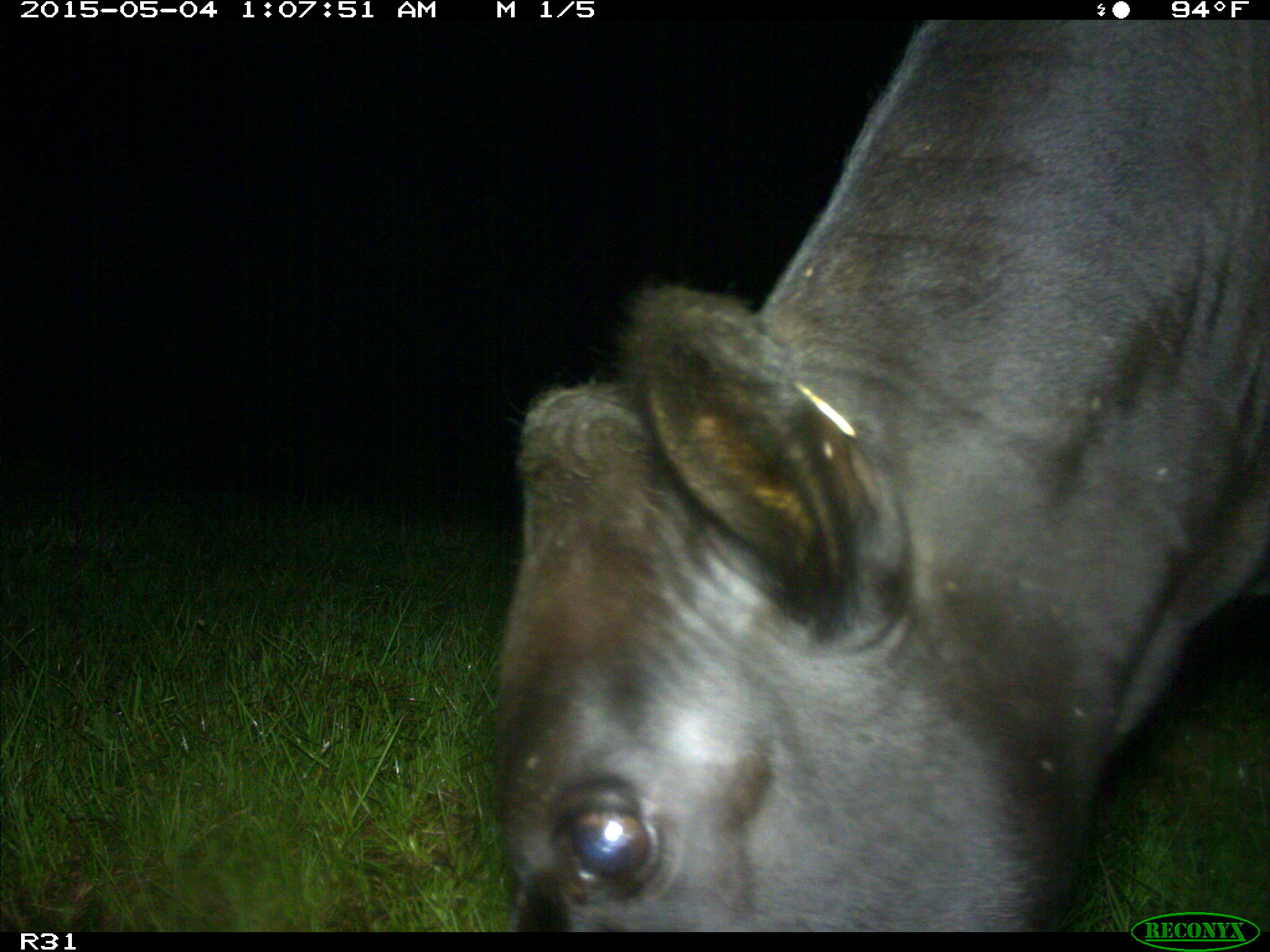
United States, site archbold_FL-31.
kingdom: Animalia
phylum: Chordata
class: Mammalia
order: Artiodactyla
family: Bovidae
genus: Bos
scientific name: Bos taurus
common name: domestic cow